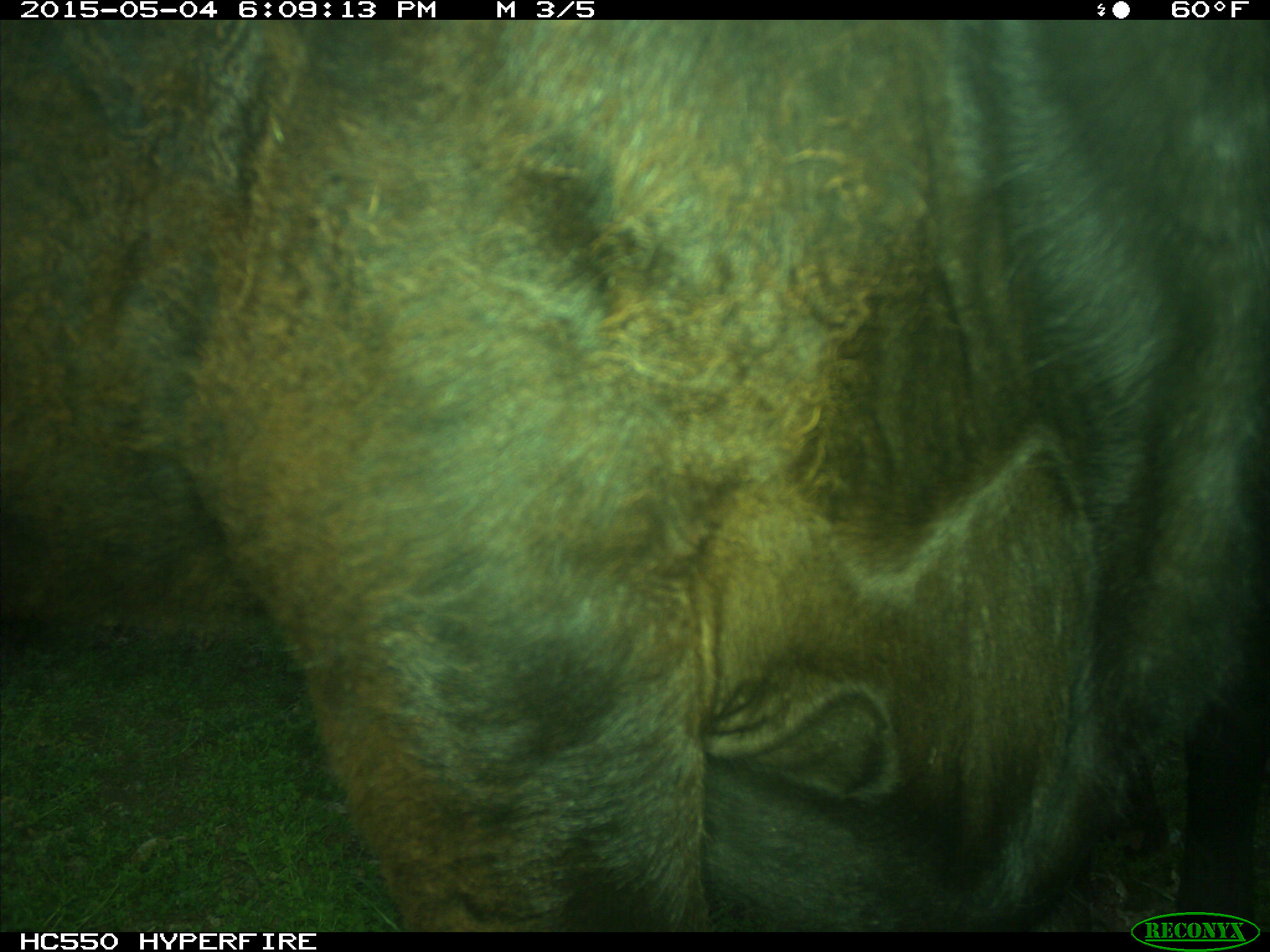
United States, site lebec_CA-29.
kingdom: Animalia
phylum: Chordata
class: Mammalia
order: Artiodactyla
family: Bovidae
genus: Bos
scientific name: Bos taurus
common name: domestic cow